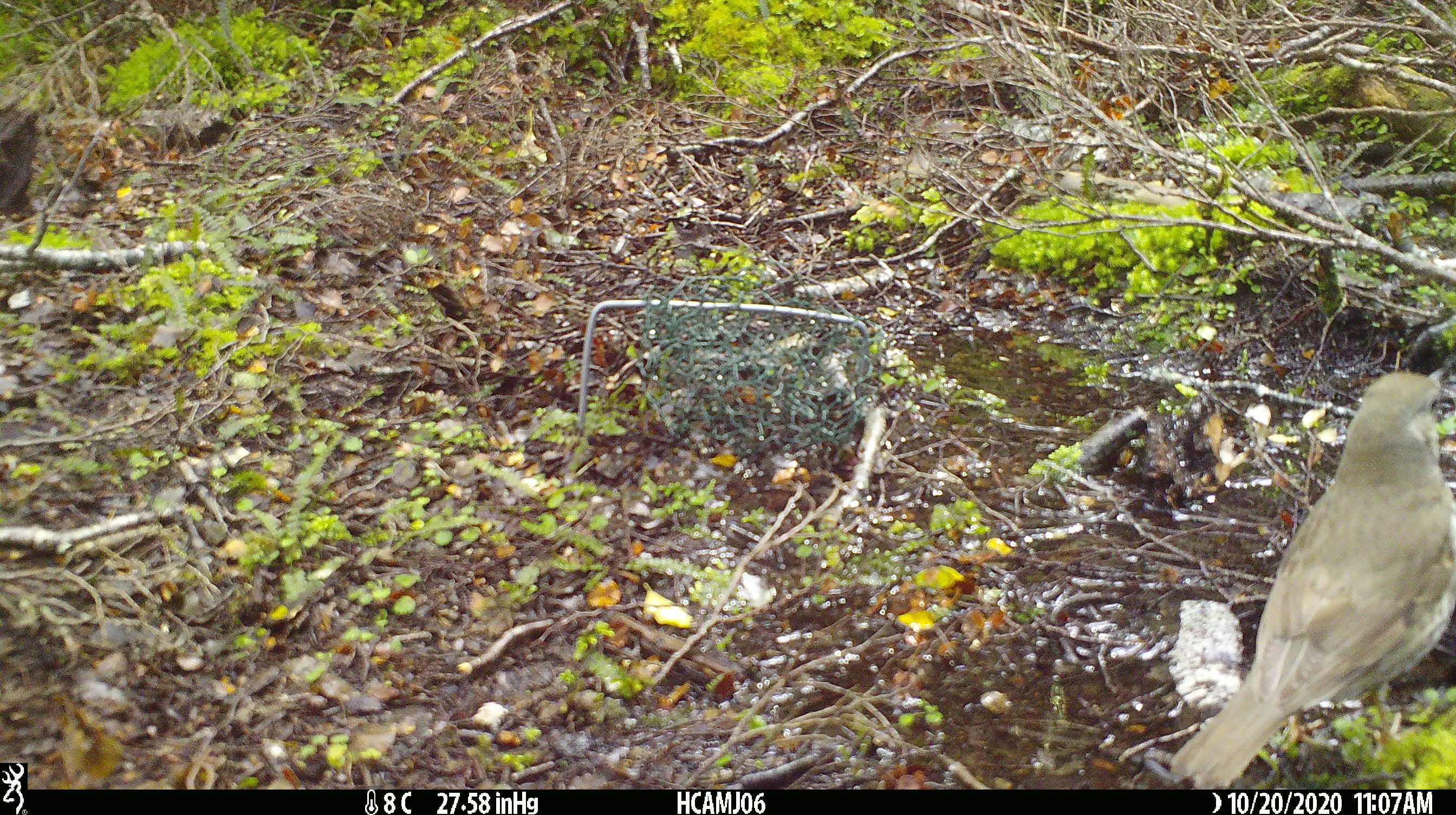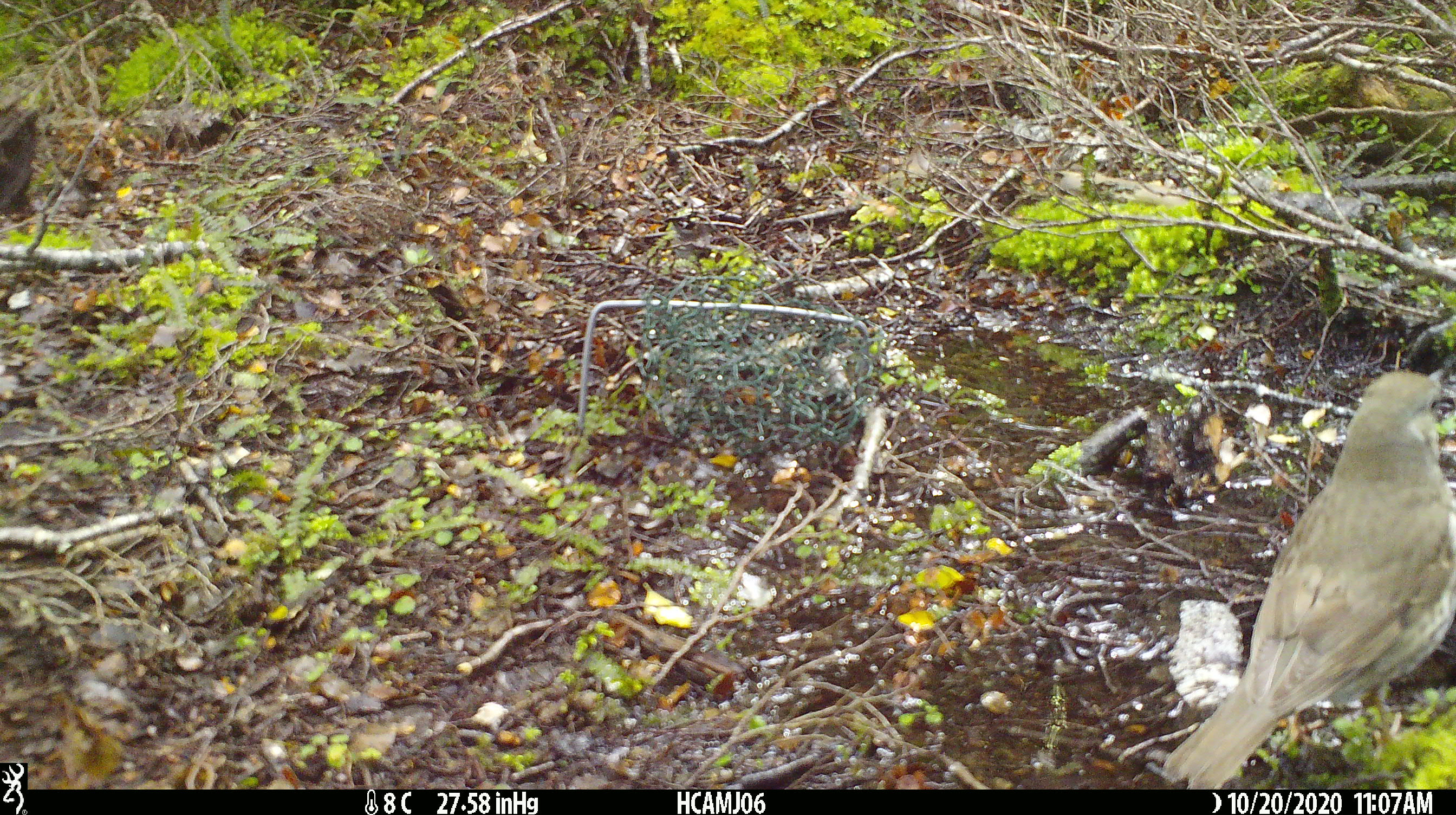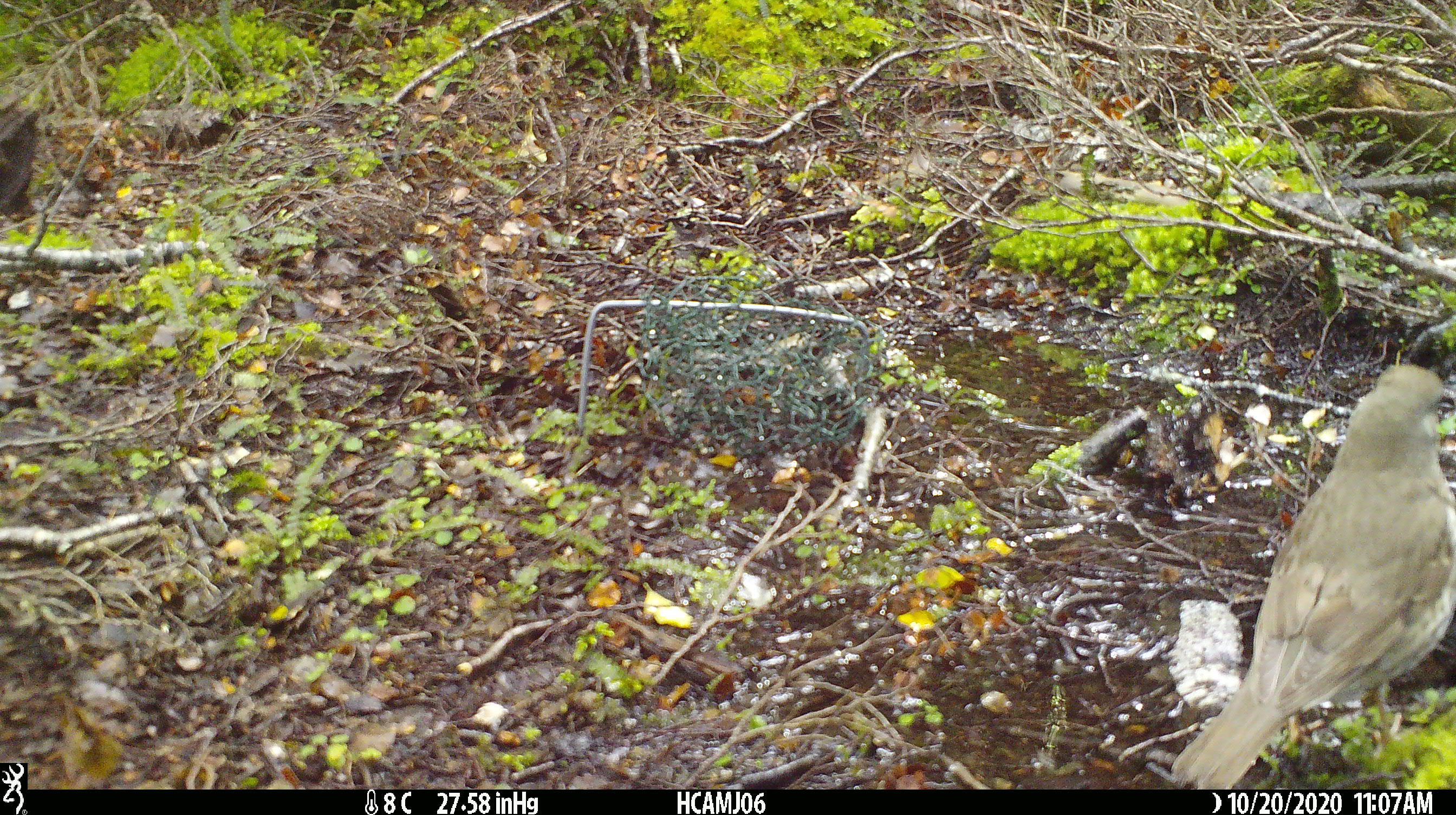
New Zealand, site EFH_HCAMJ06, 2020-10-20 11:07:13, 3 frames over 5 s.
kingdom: Animalia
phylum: Chordata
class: Aves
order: Passeriformes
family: Turdidae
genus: Turdus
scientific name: Turdus philomelos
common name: song thrush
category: thrush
Thrush (song thrush) (Turdus philomelos).